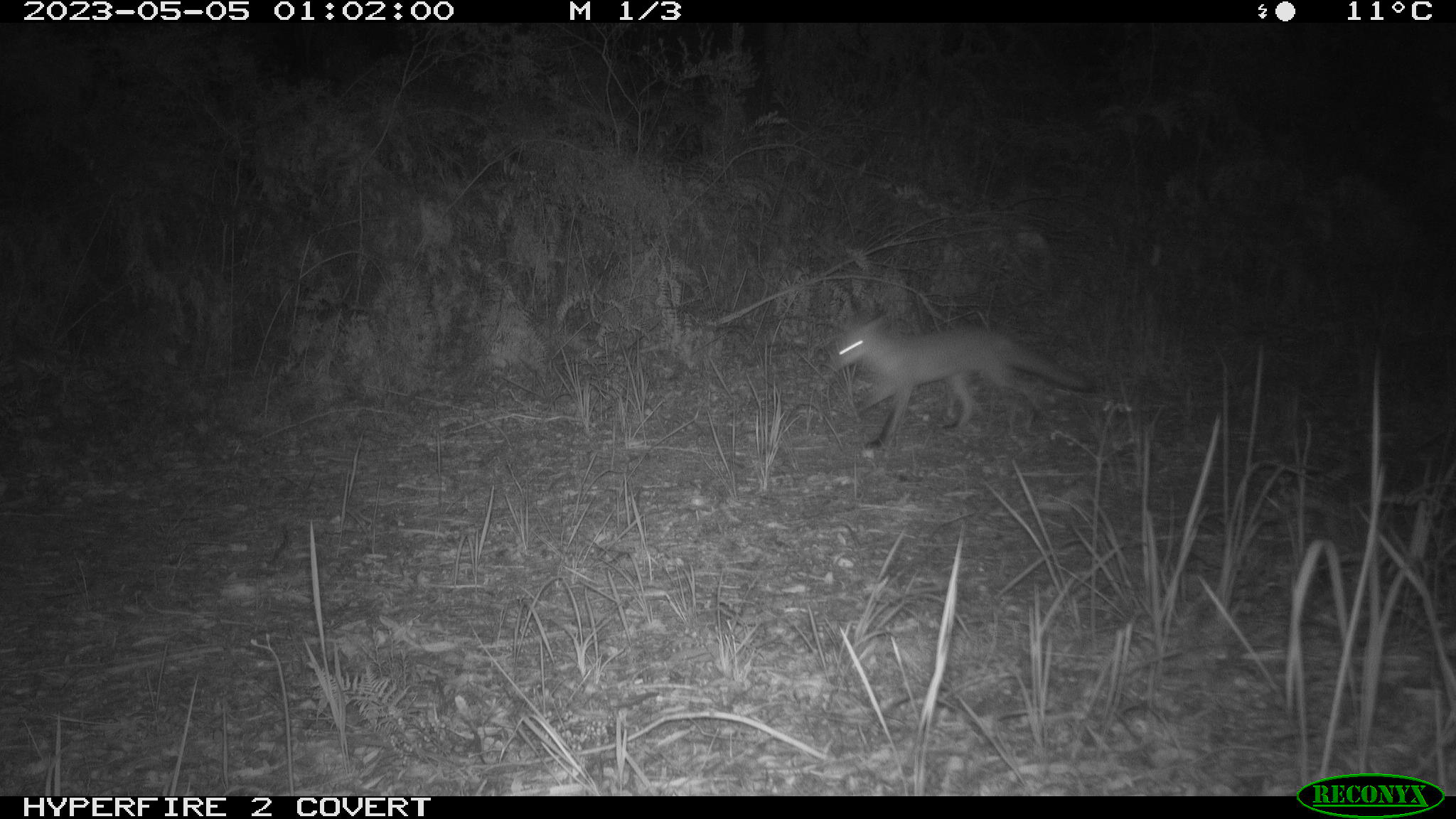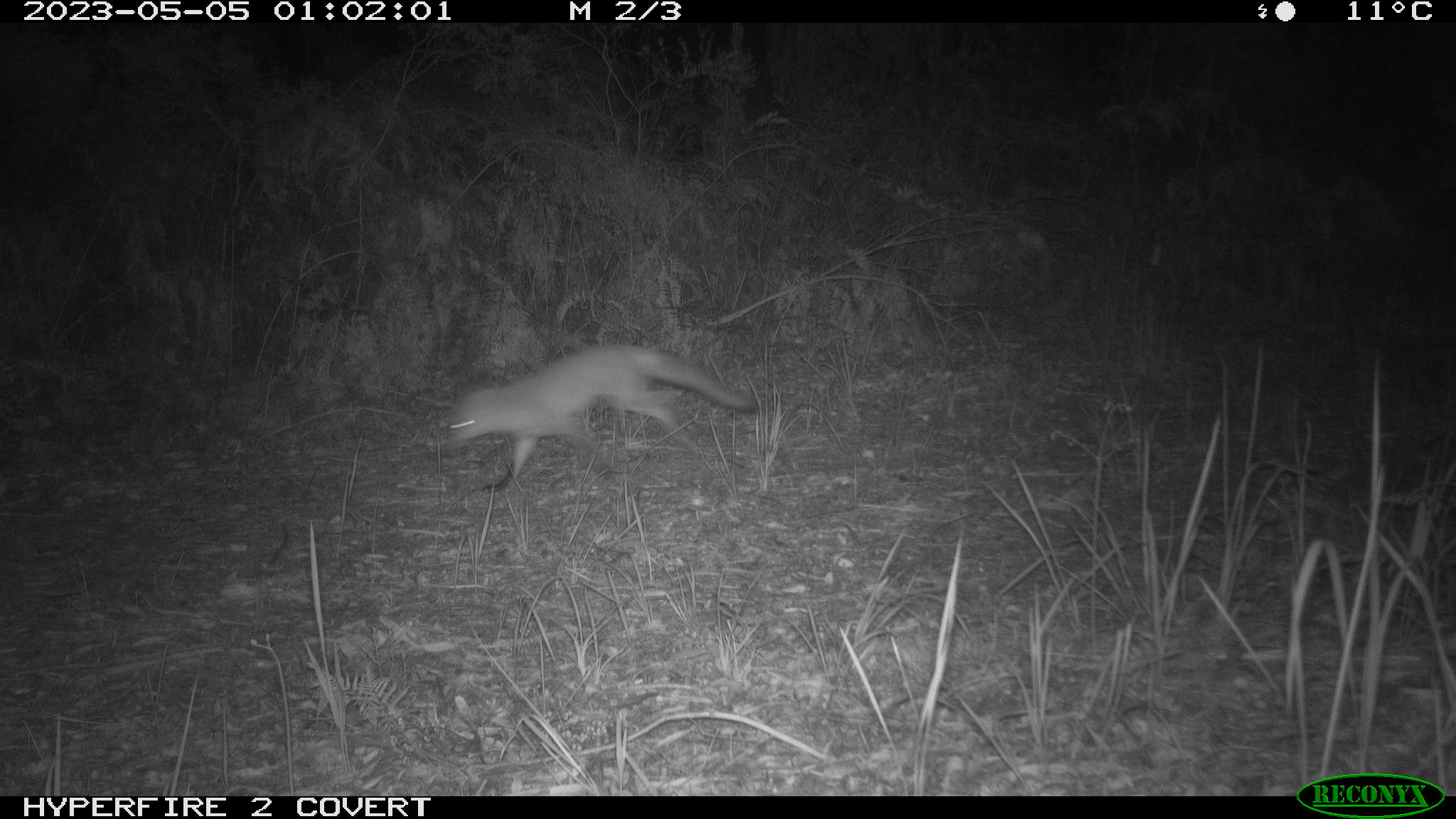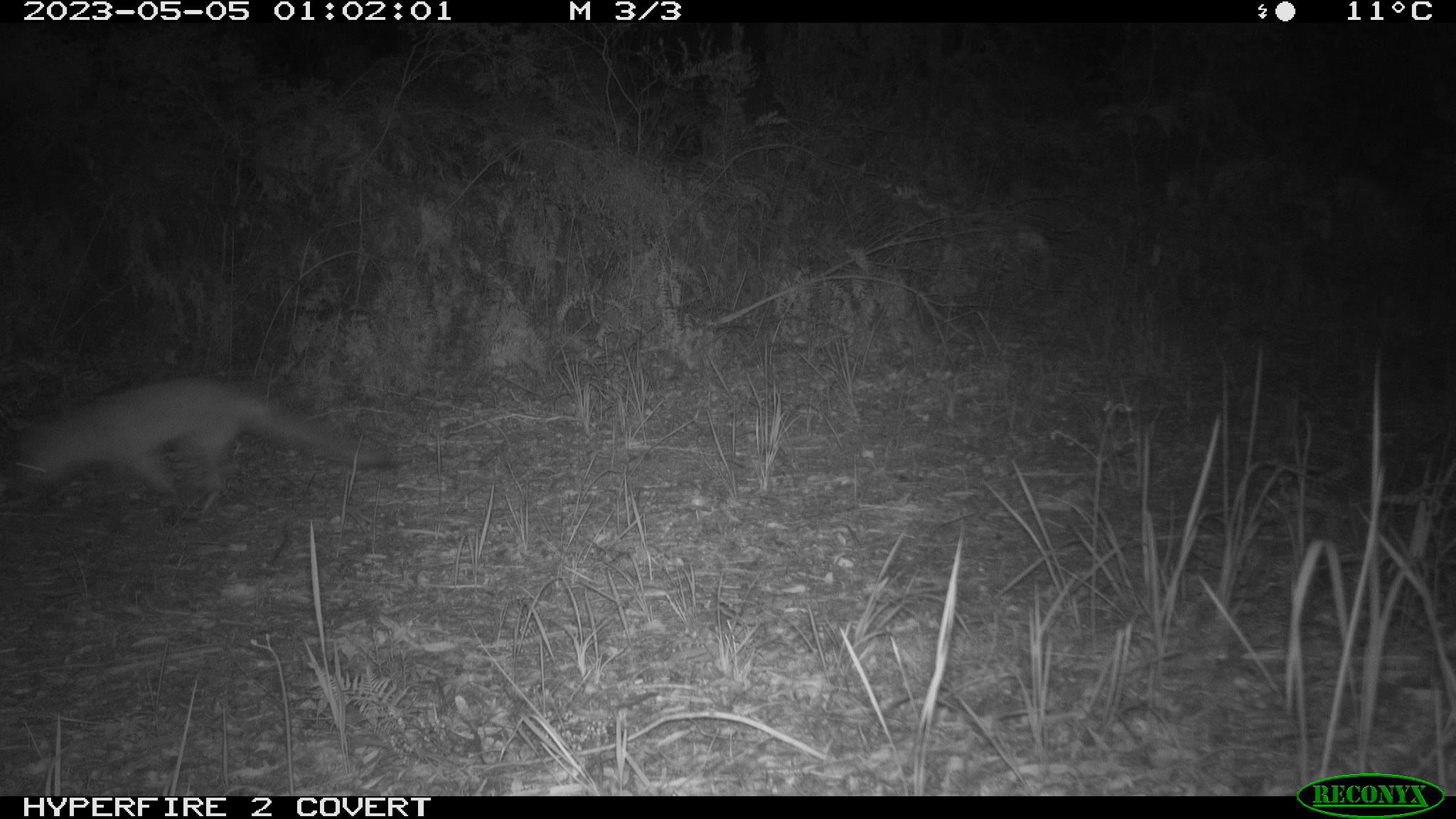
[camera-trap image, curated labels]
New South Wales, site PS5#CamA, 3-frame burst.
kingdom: Animalia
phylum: Chordata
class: Mammalia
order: Carnivora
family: Canidae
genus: Vulpes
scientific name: Vulpes vulpes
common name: red fox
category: fox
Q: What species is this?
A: Fox (red fox) (Vulpes vulpes).